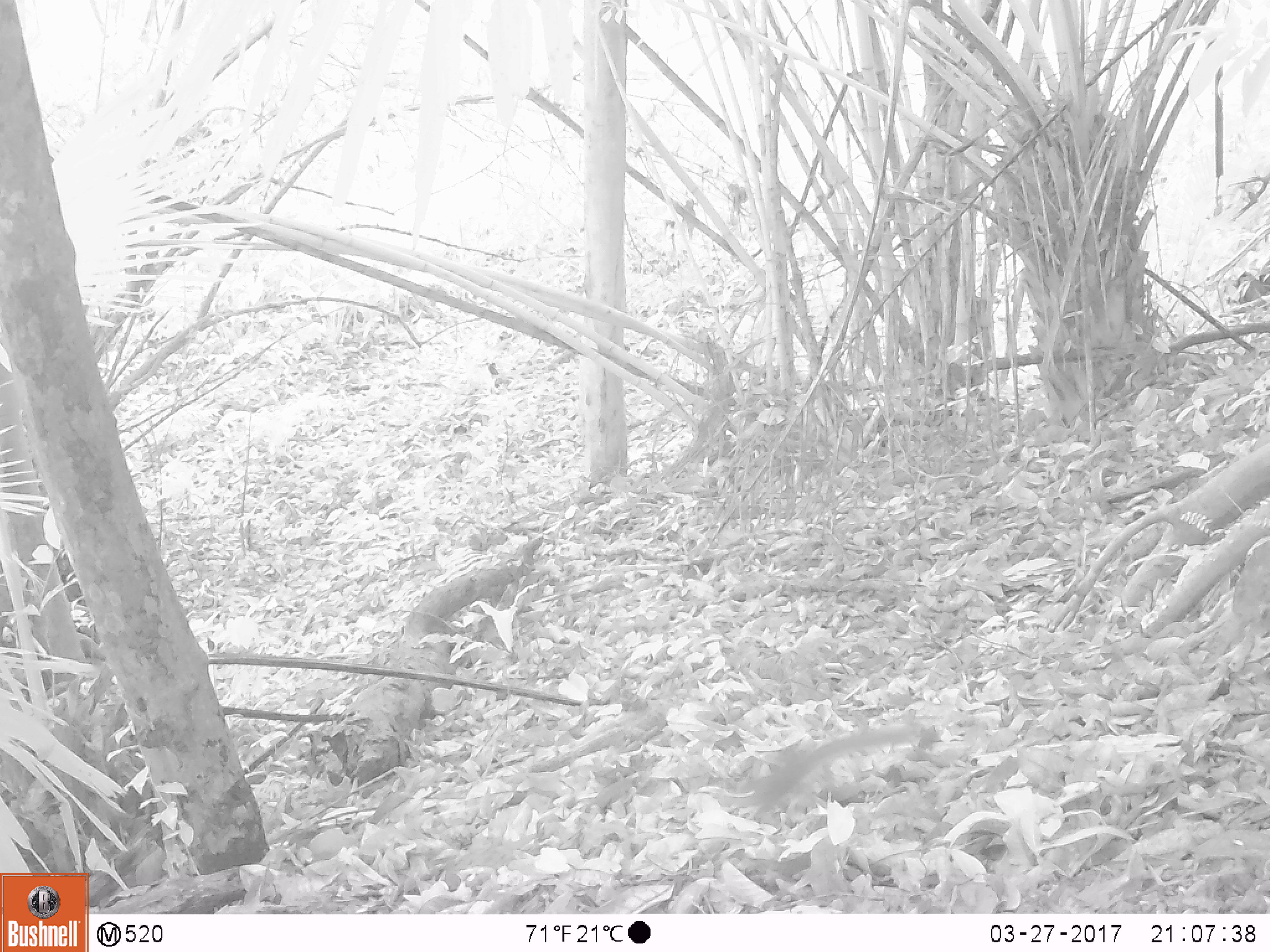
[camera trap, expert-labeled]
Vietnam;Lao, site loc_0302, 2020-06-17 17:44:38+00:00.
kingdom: Animalia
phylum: Chordata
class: Mammalia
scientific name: Mammalia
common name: mammal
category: unidentified small mammal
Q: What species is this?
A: Unidentified small mammal (mammal) (Mammalia).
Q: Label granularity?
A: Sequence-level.